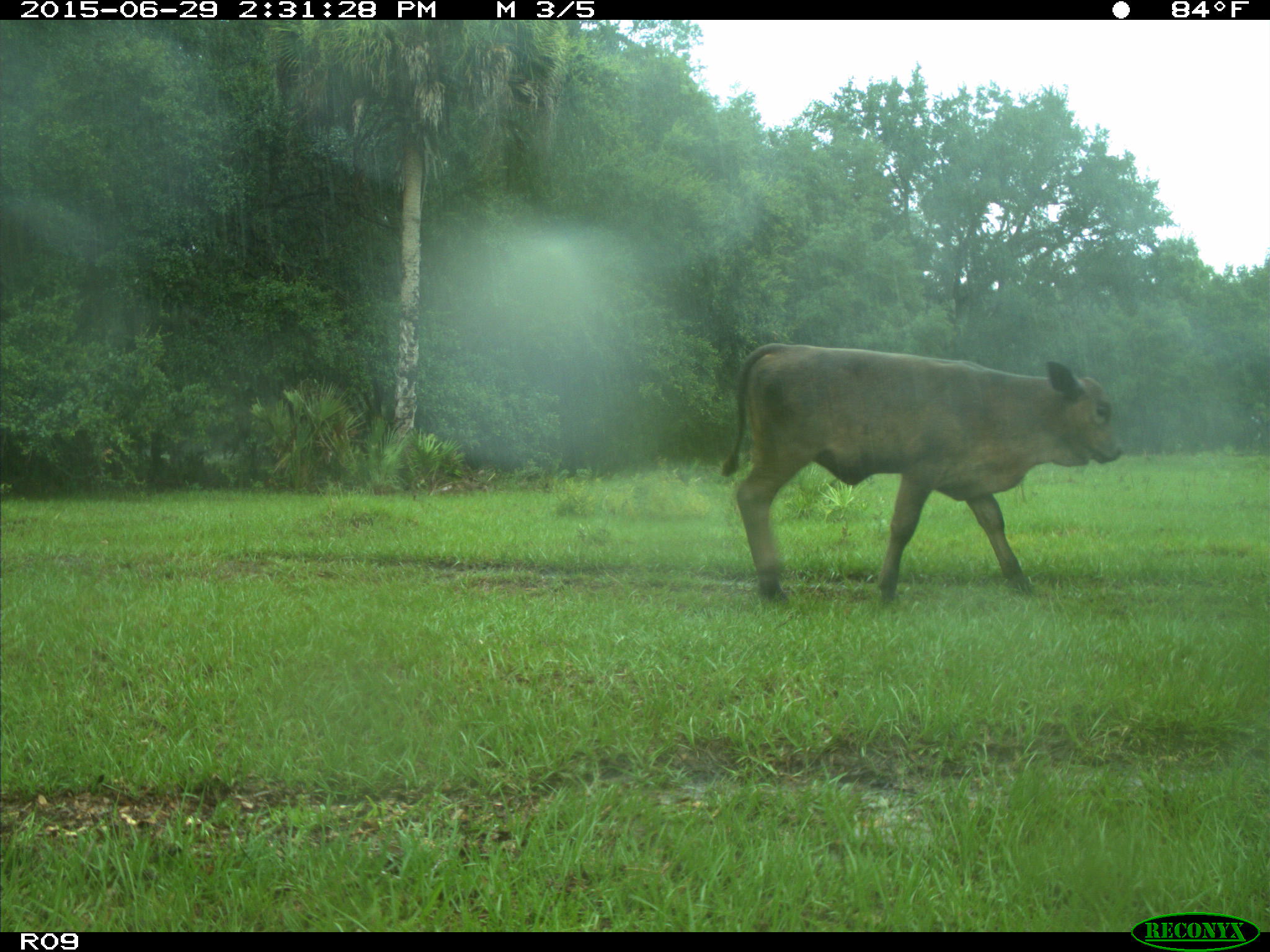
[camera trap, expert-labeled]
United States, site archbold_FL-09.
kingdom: Animalia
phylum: Chordata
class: Mammalia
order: Artiodactyla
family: Bovidae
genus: Bos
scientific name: Bos taurus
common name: domestic cow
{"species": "Bos taurus (domestic cow)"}